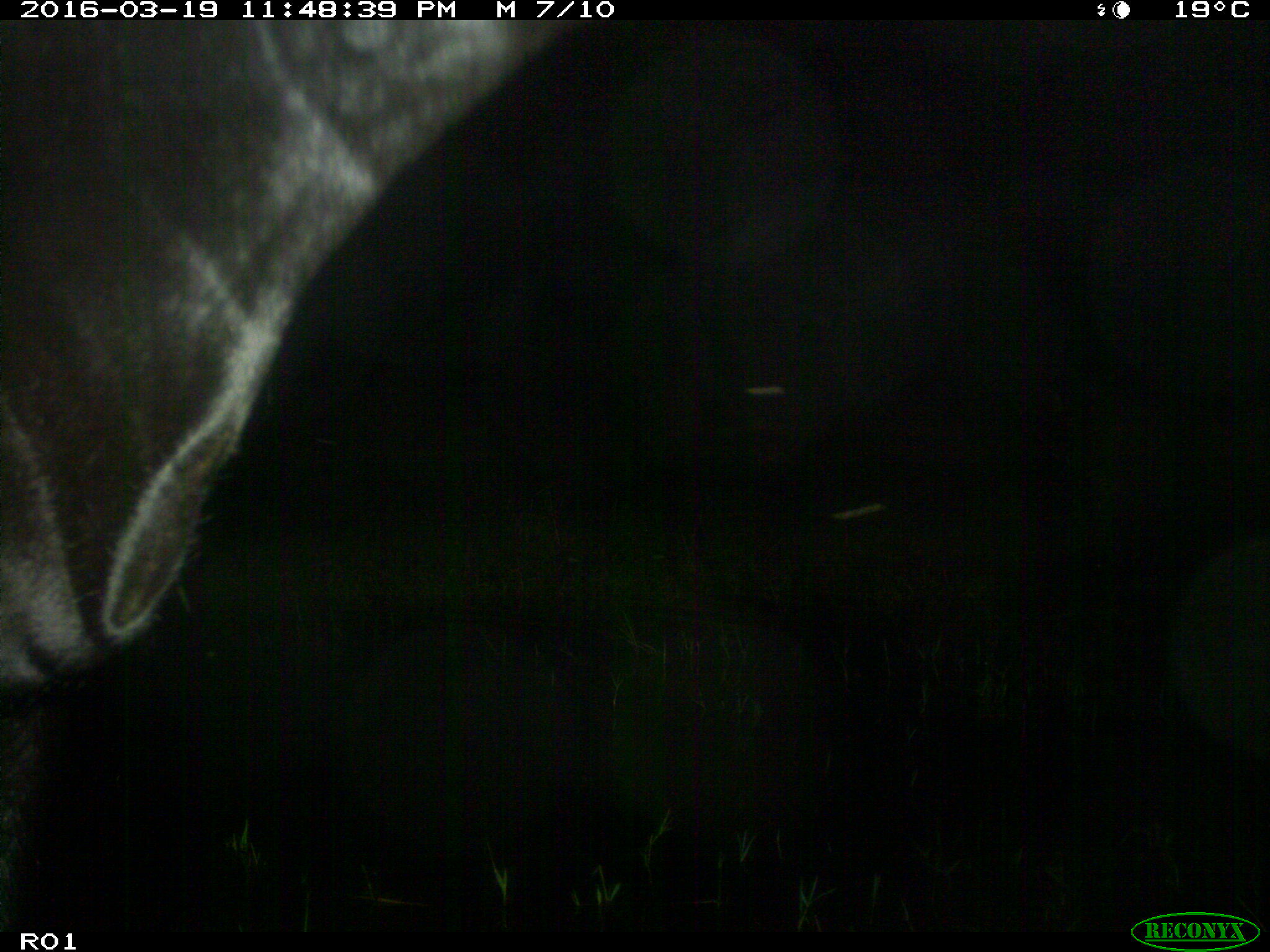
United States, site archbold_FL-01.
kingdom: Animalia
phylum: Chordata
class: Mammalia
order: Artiodactyla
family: Bovidae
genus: Bos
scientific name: Bos taurus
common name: domestic cow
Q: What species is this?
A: Bos taurus (domestic cow).